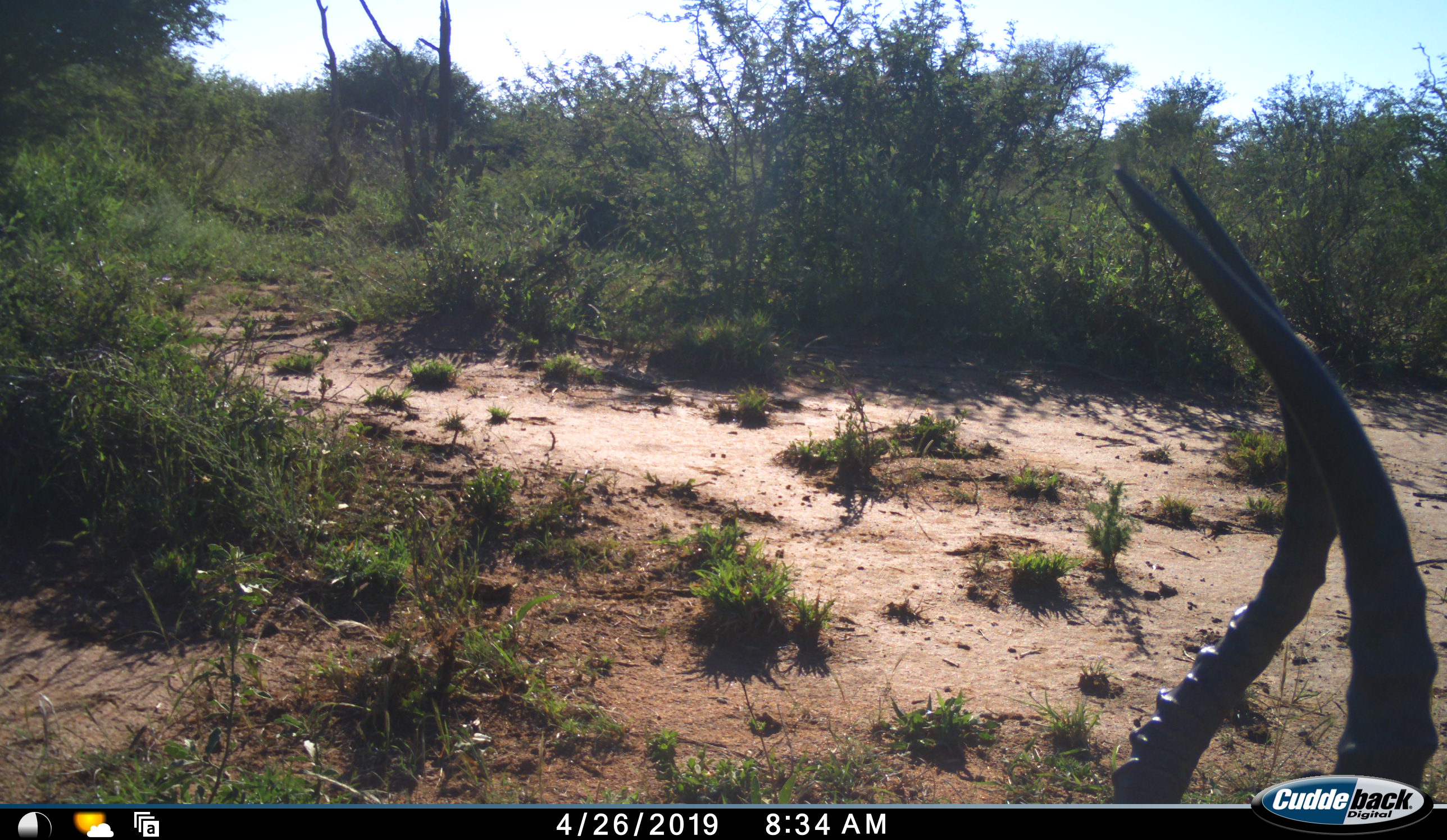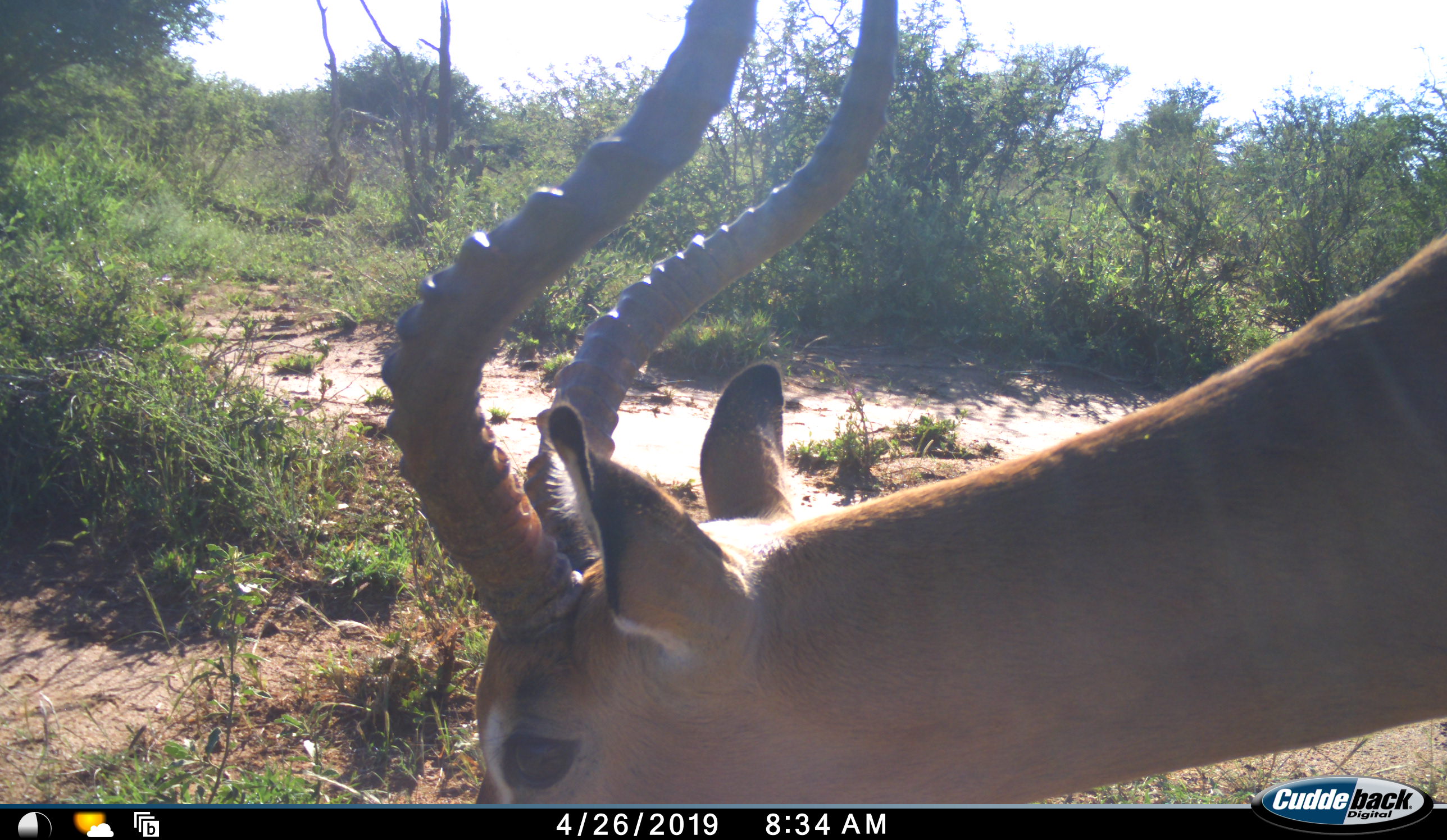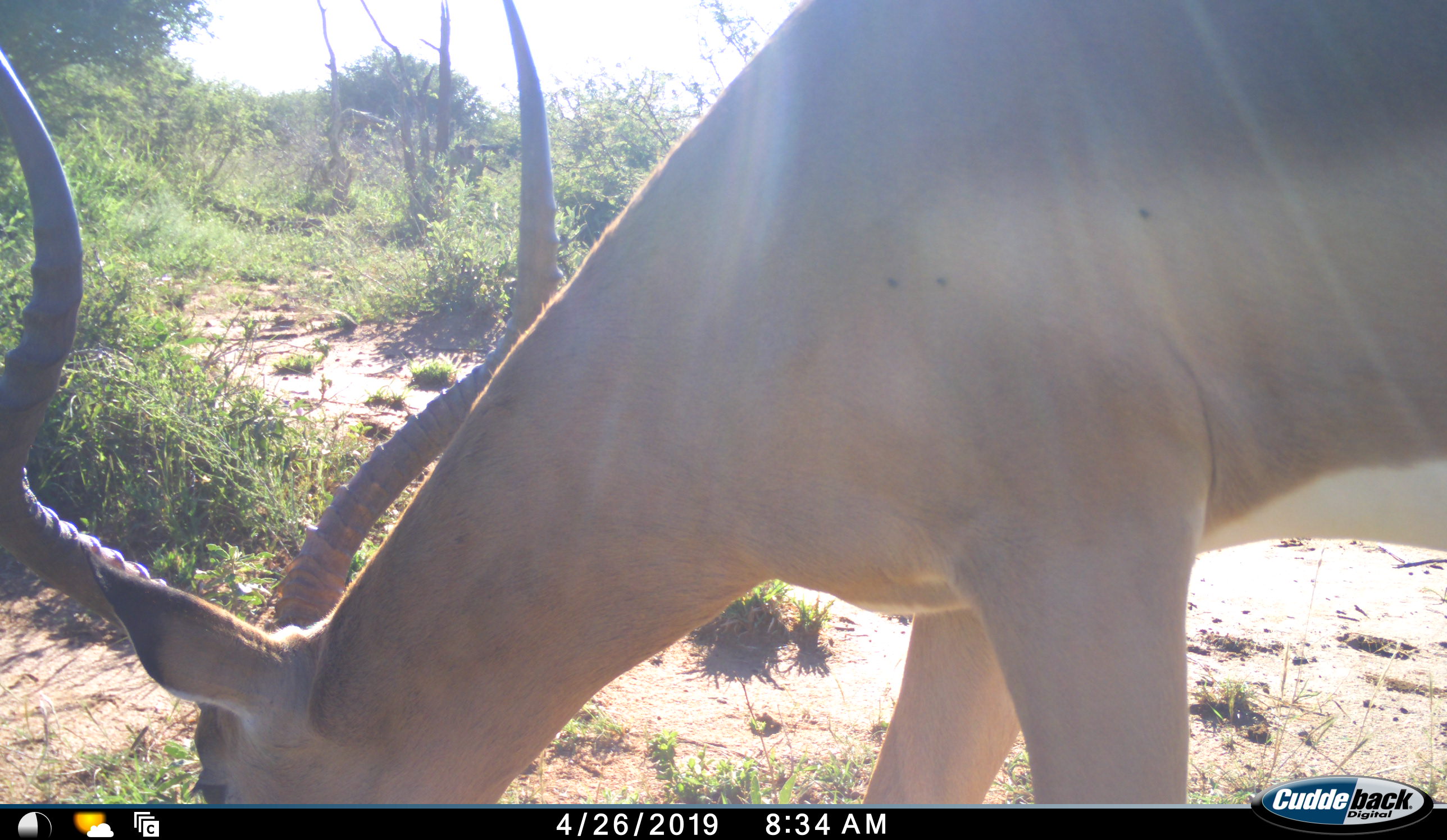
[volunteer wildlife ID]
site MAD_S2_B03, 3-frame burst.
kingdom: Animalia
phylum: Chordata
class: Mammalia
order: Artiodactyla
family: Bovidae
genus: Aepyceros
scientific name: Aepyceros melampus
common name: impala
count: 1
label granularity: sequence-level